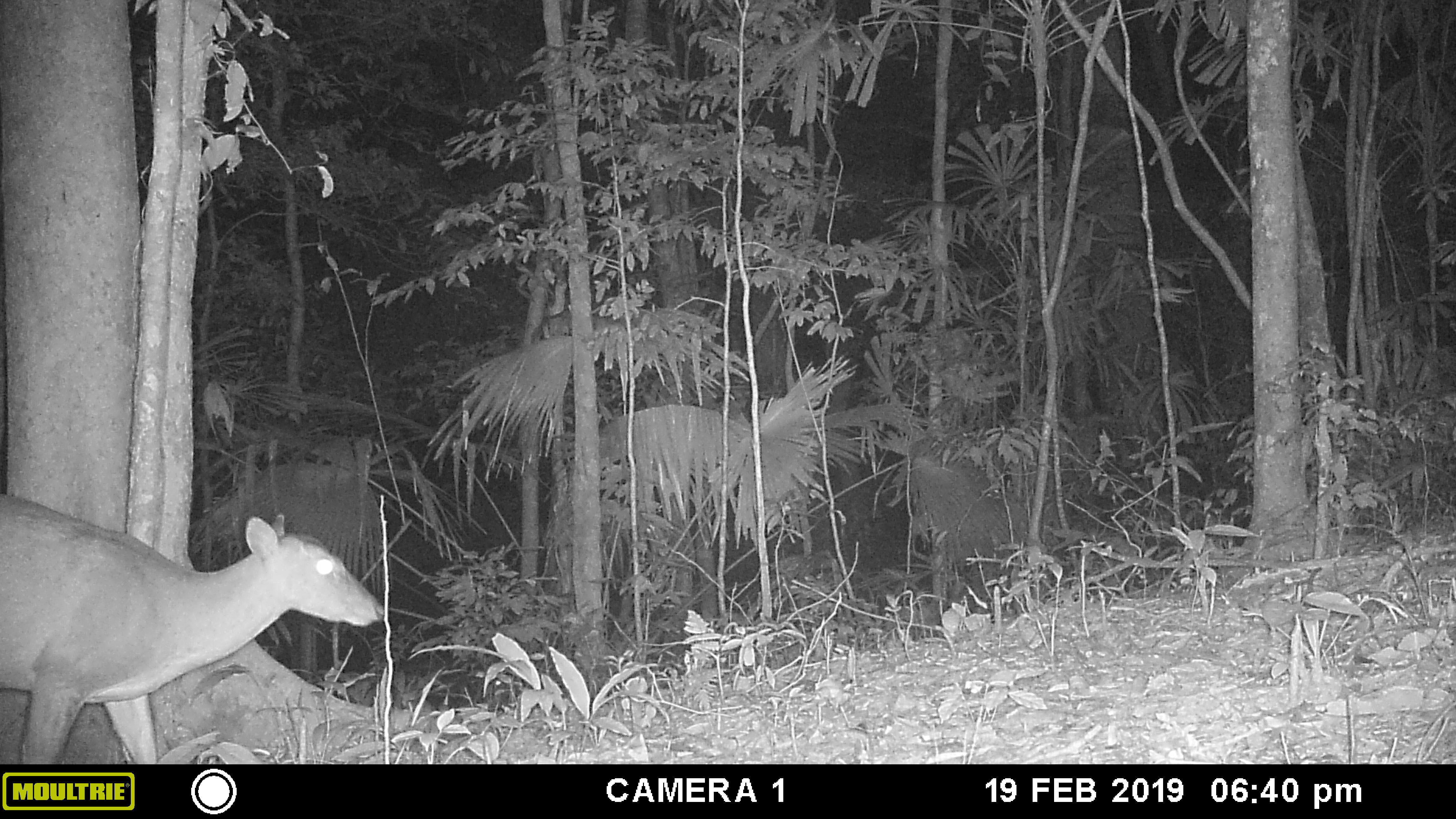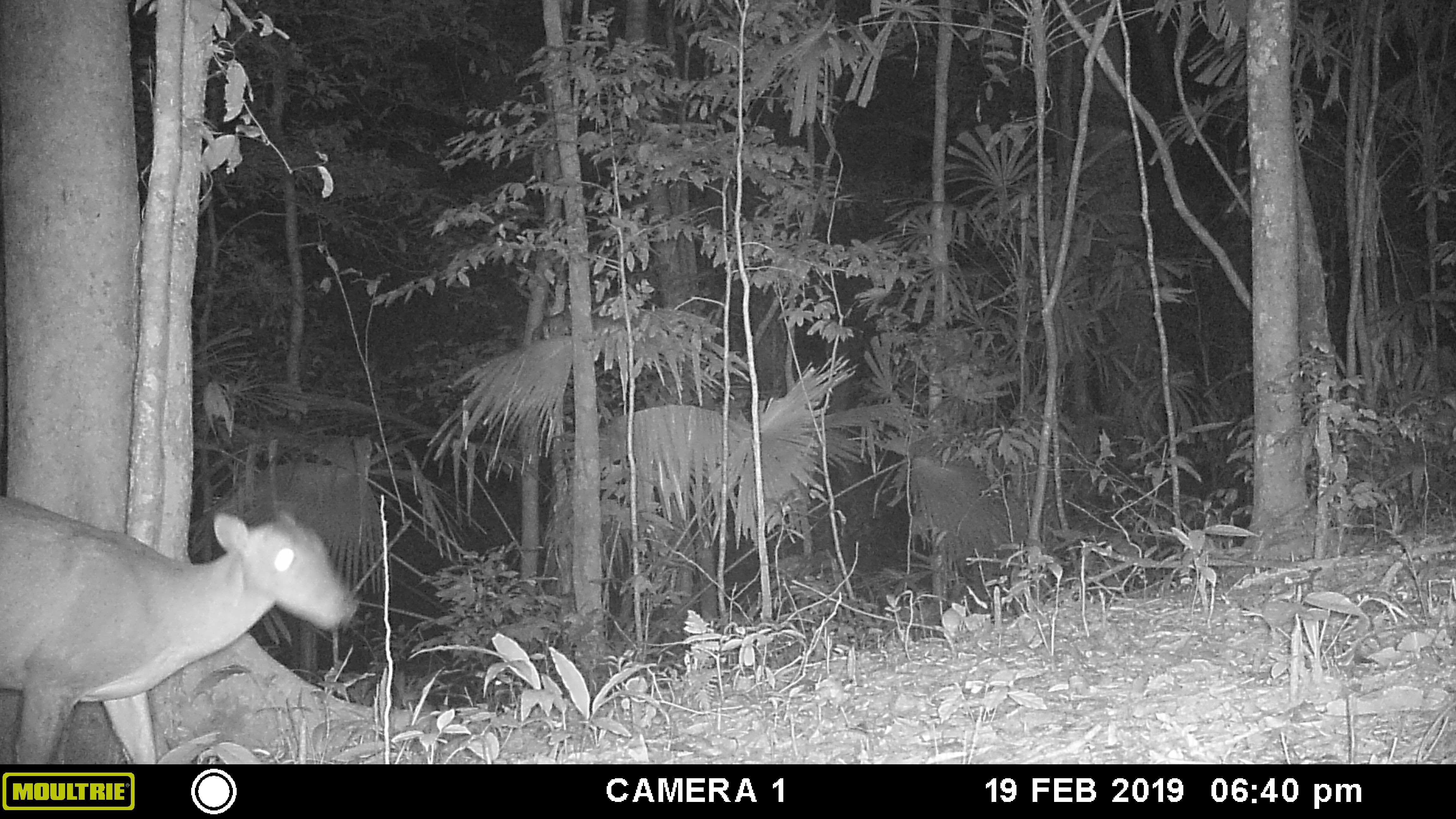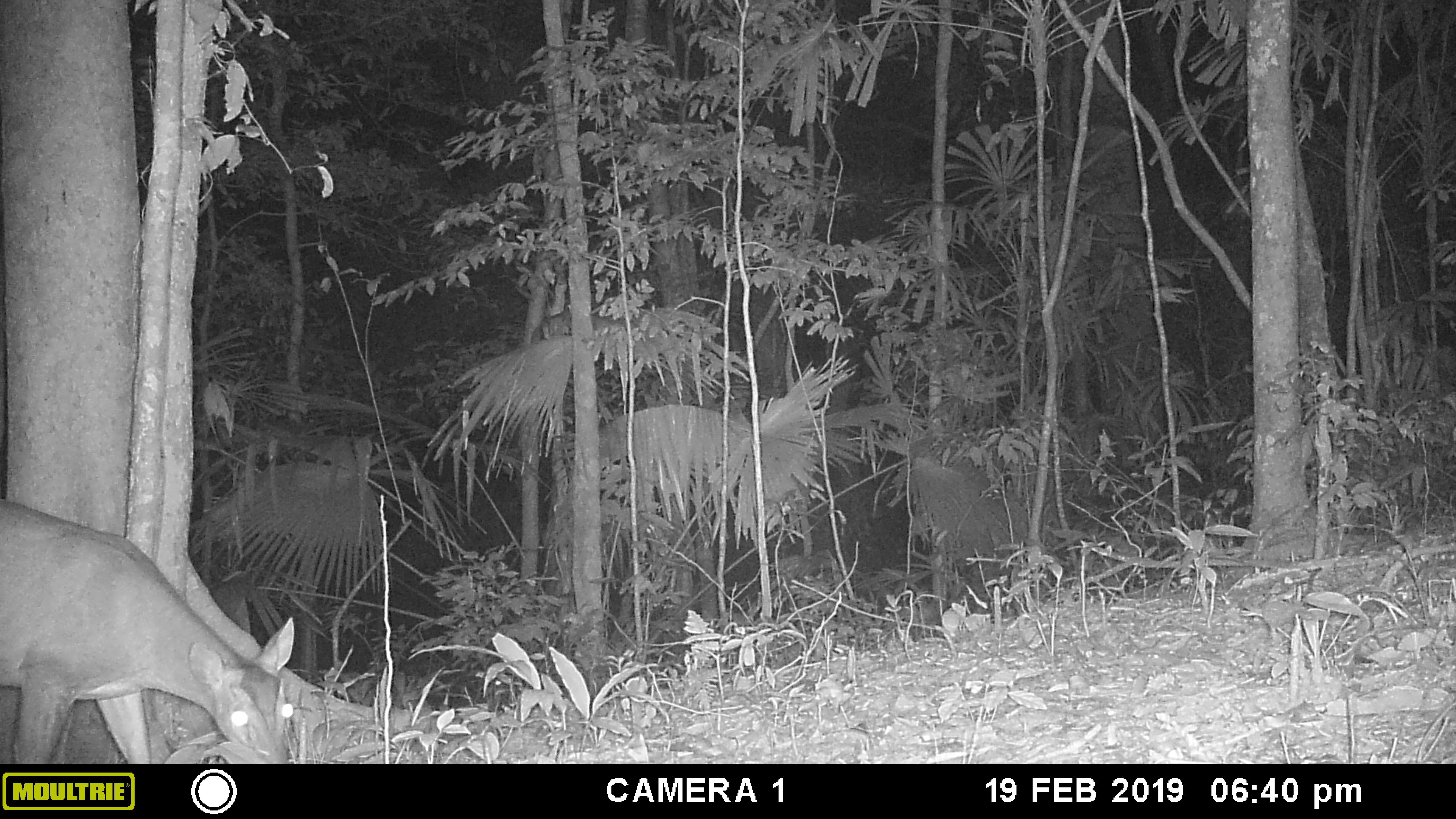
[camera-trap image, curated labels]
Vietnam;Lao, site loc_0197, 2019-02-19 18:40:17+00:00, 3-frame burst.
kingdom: Animalia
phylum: Chordata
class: Mammalia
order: Artiodactyla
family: Cervidae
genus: Muntiacus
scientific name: Muntiacus vuquangensis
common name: large-antlered muntjac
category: large antlered muntjac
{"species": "large antlered muntjac (large-antlered muntjac) (Muntiacus vuquangensis)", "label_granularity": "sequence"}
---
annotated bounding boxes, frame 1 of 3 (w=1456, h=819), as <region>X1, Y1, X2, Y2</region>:
large antlered muntjac: <region>0, 490, 386, 761</region>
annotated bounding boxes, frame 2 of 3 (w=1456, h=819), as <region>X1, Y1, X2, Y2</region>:
large antlered muntjac: <region>0, 496, 353, 764</region>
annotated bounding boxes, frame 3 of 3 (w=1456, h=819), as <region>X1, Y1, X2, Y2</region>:
large antlered muntjac: <region>0, 498, 295, 764</region>